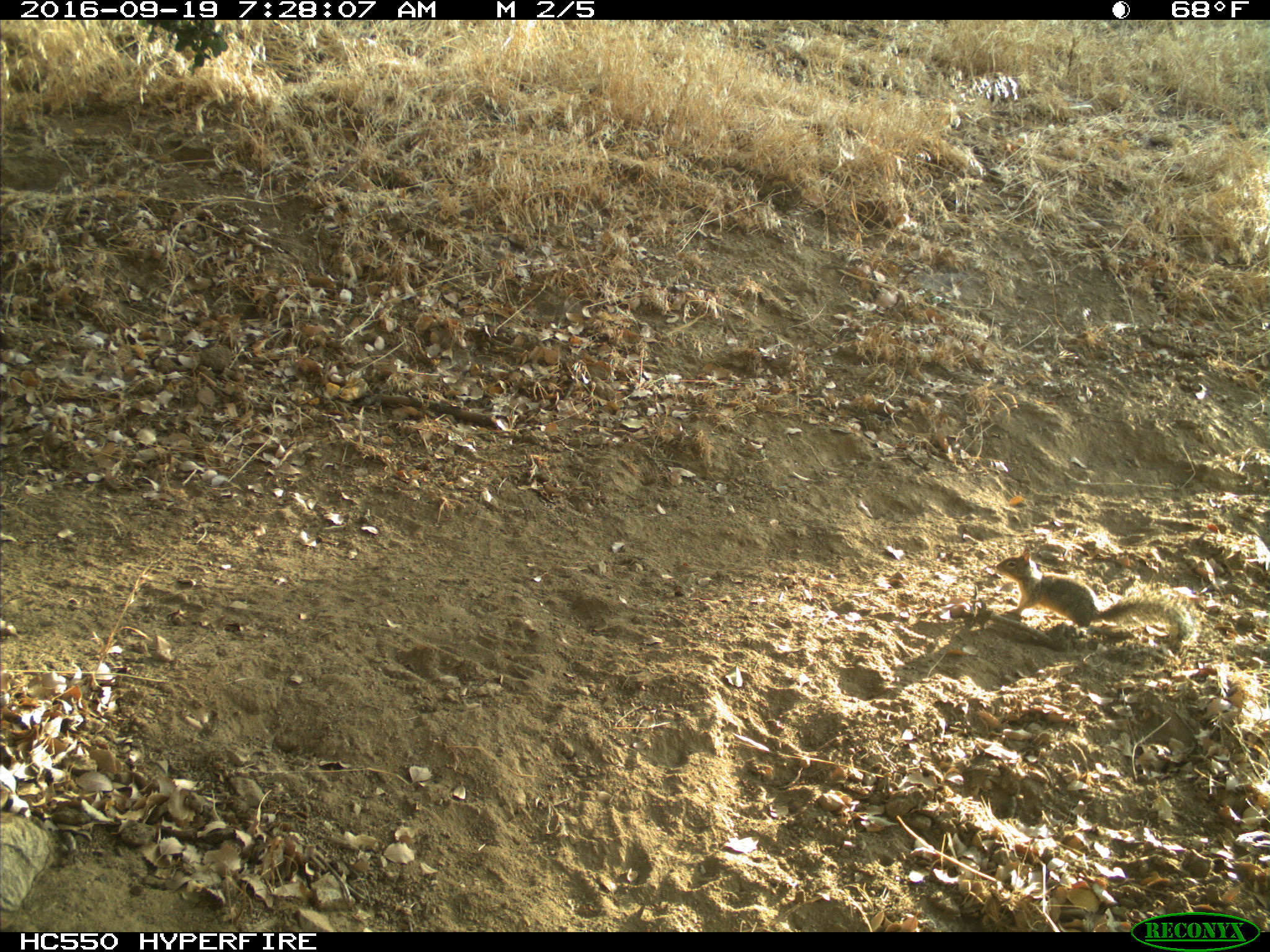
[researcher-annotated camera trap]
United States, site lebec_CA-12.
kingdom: Animalia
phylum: Chordata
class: Mammalia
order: Rodentia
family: Sciuridae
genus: Otospermophilus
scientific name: Otospermophilus beecheyi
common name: california ground squirrel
Otospermophilus beecheyi (california ground squirrel).